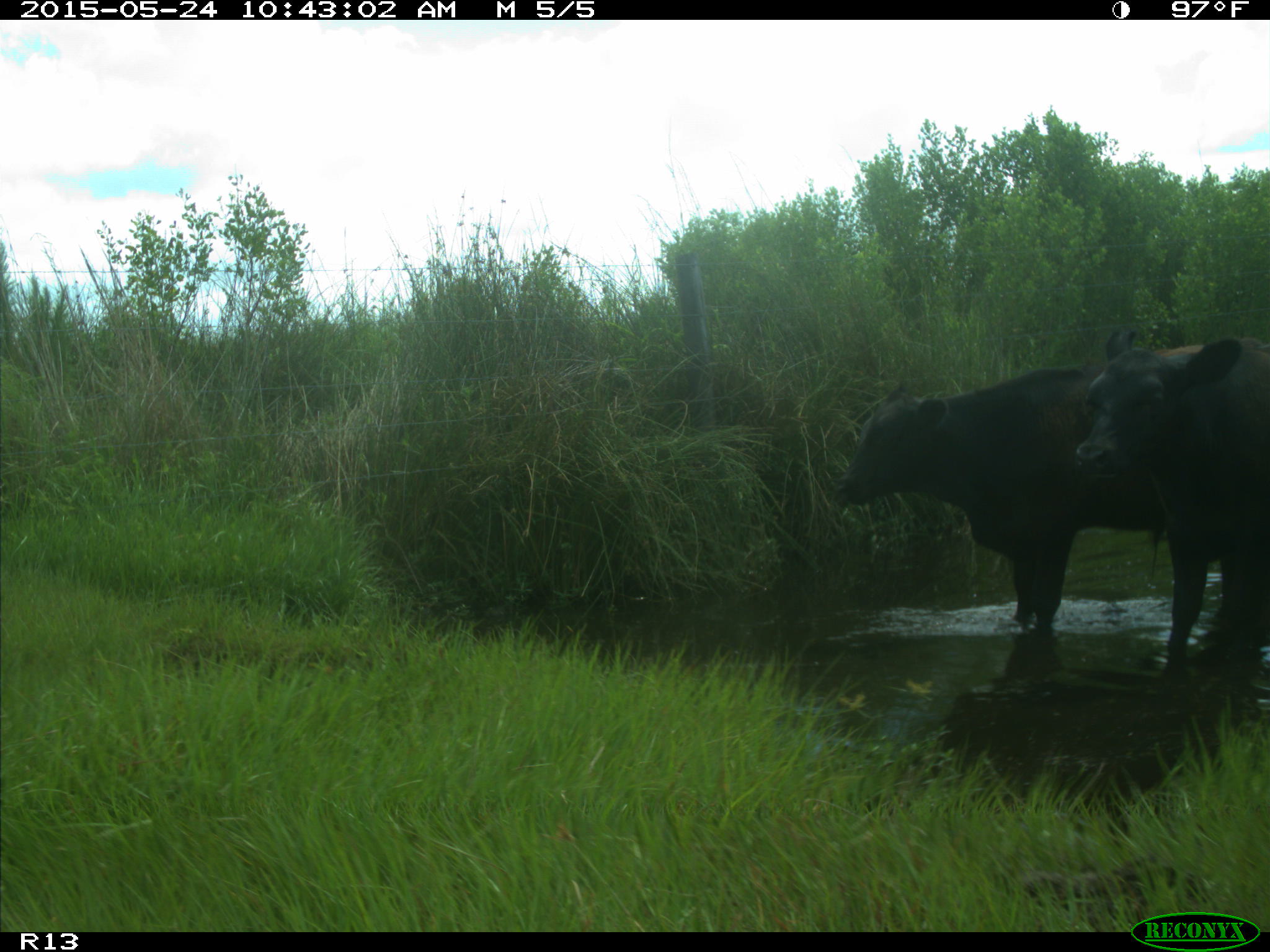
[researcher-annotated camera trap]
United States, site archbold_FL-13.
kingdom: Animalia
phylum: Chordata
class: Mammalia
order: Artiodactyla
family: Bovidae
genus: Bos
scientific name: Bos taurus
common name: domestic cow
Bos taurus (domestic cow).